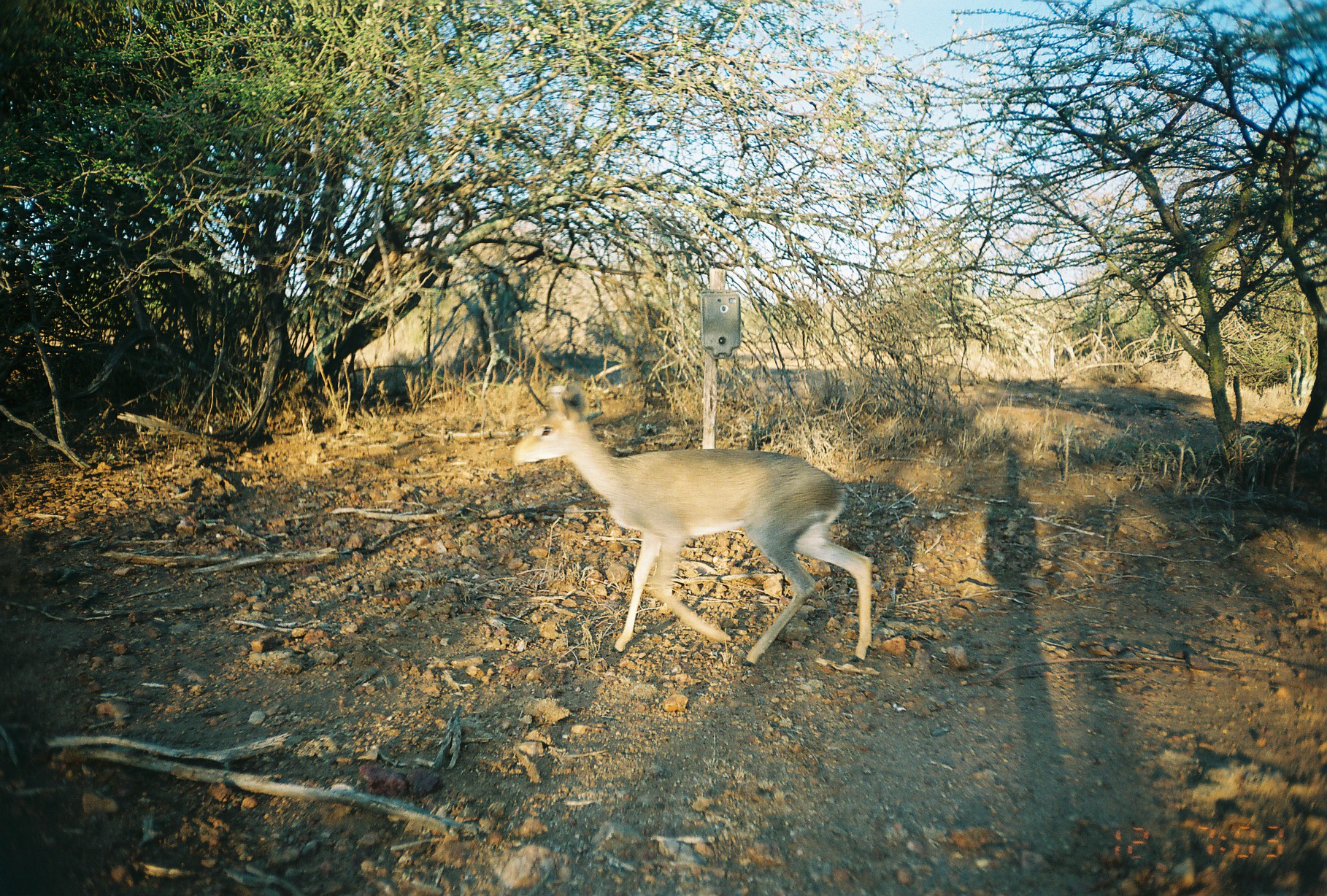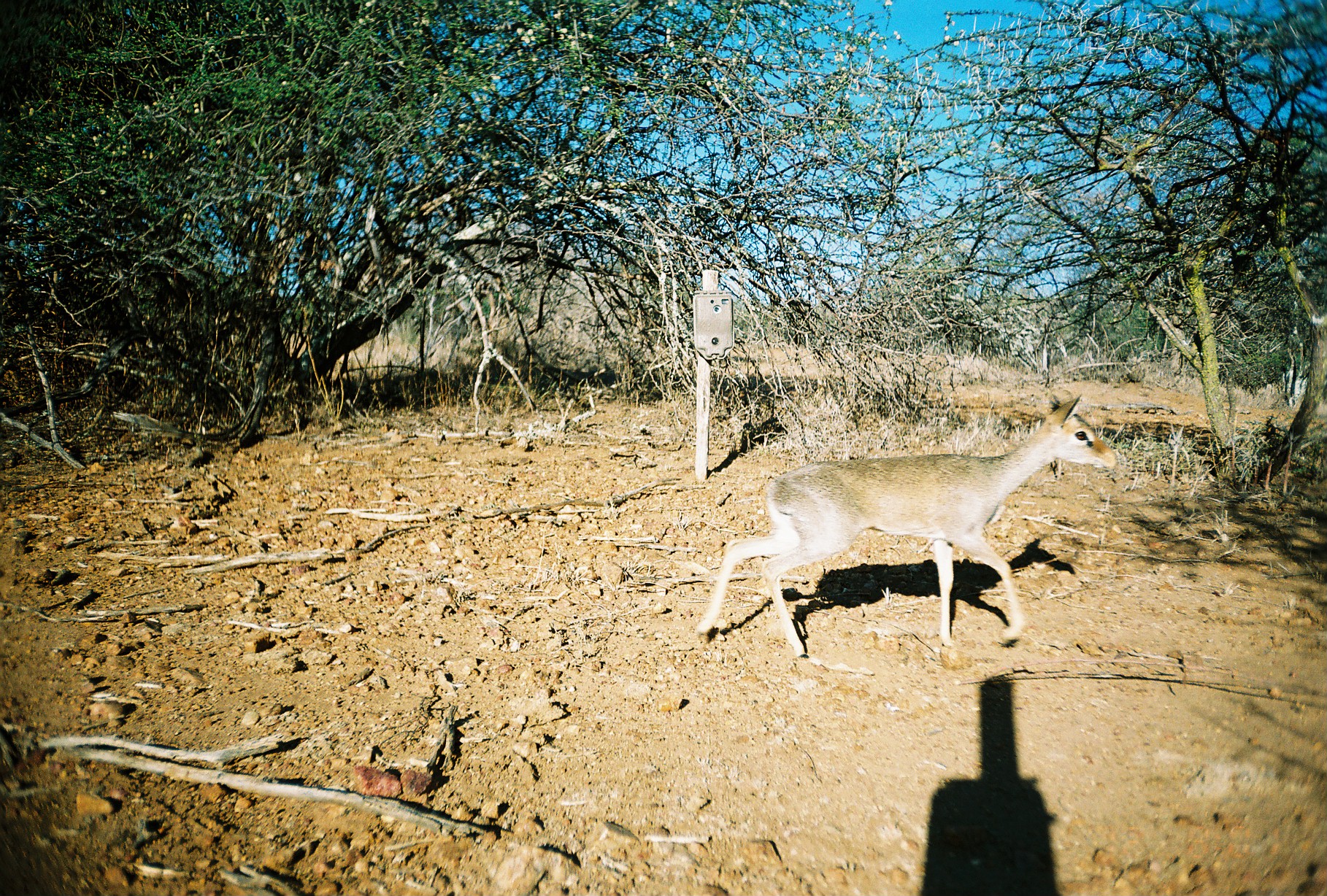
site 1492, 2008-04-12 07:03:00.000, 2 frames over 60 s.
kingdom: Animalia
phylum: Chordata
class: Mammalia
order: Artiodactyla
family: Bovidae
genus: Madoqua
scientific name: Madoqua guentheri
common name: günther's dik-dik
Madoqua guentheri (günther's dik-dik), count 1.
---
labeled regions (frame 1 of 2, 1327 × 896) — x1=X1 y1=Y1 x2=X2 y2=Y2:
madoqua guentheri: x1=509 y1=383 x2=875 y2=669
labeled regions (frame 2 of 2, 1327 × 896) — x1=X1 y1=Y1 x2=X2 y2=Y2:
madoqua guentheri: x1=697 y1=393 x2=1119 y2=672